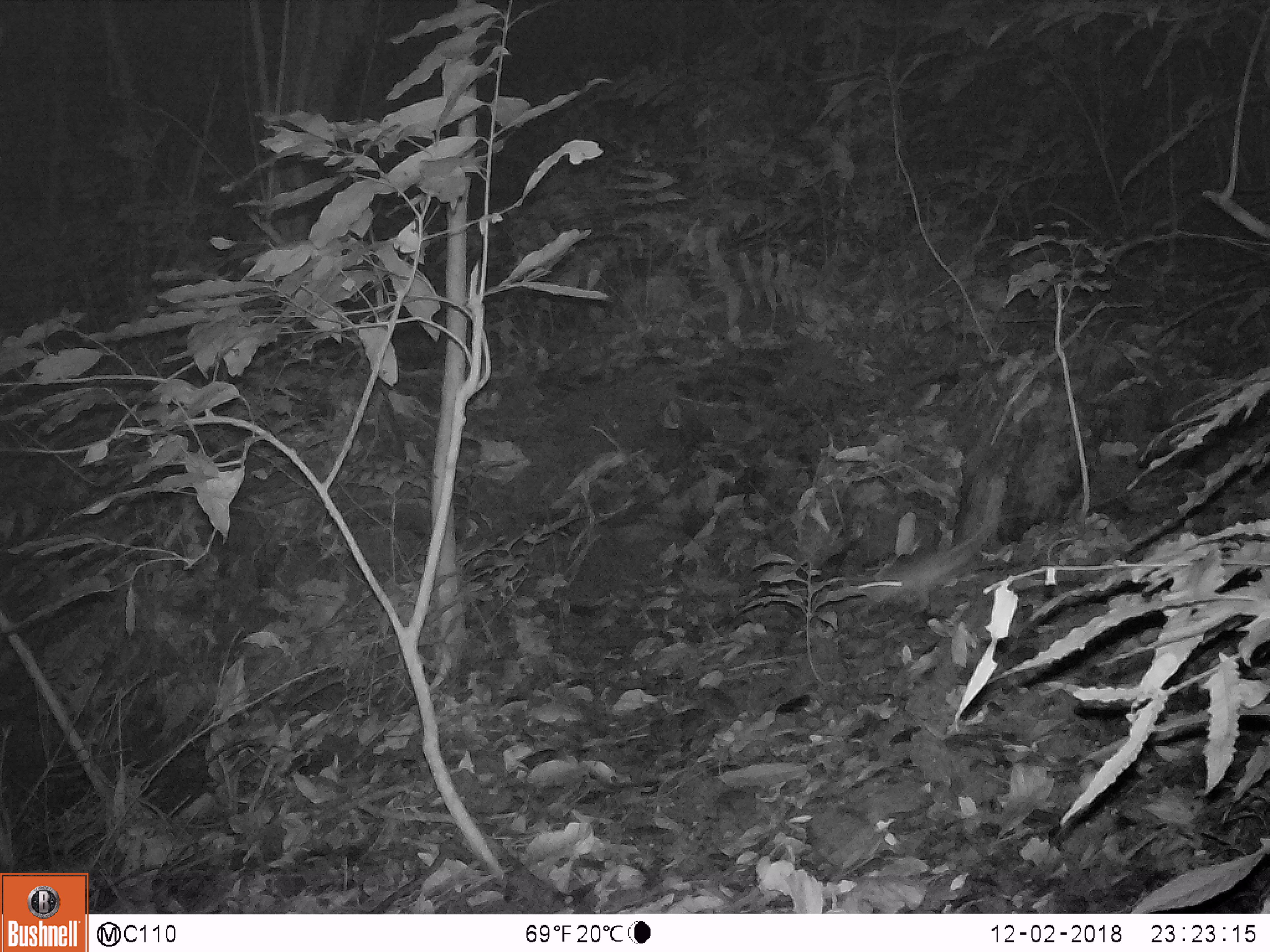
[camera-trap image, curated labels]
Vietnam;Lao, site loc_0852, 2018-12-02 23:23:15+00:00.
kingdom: Animalia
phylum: Chordata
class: Mammalia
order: Rodentia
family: Muridae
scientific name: Muridae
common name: old-world mice and rats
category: unidentified murid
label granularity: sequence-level